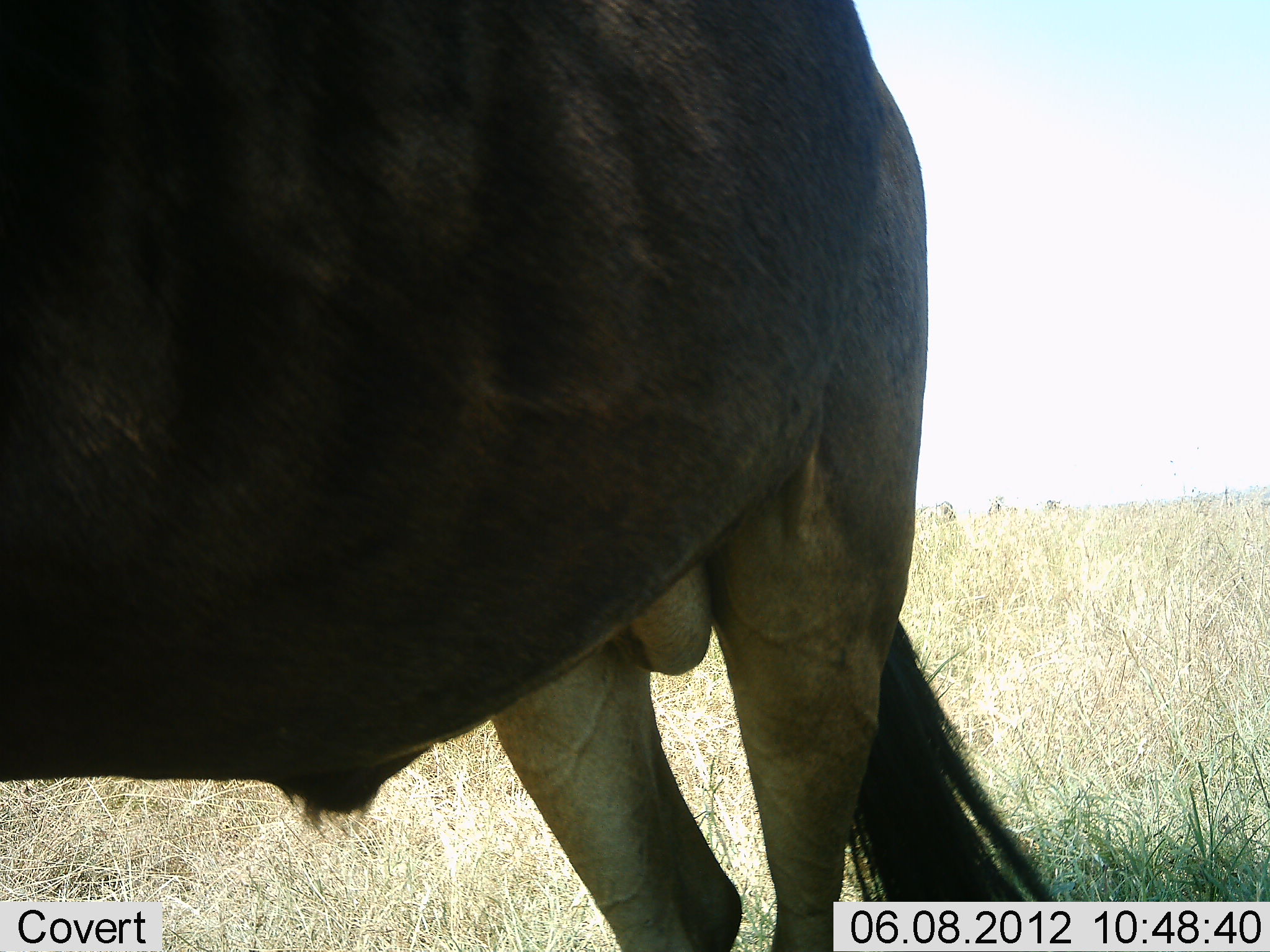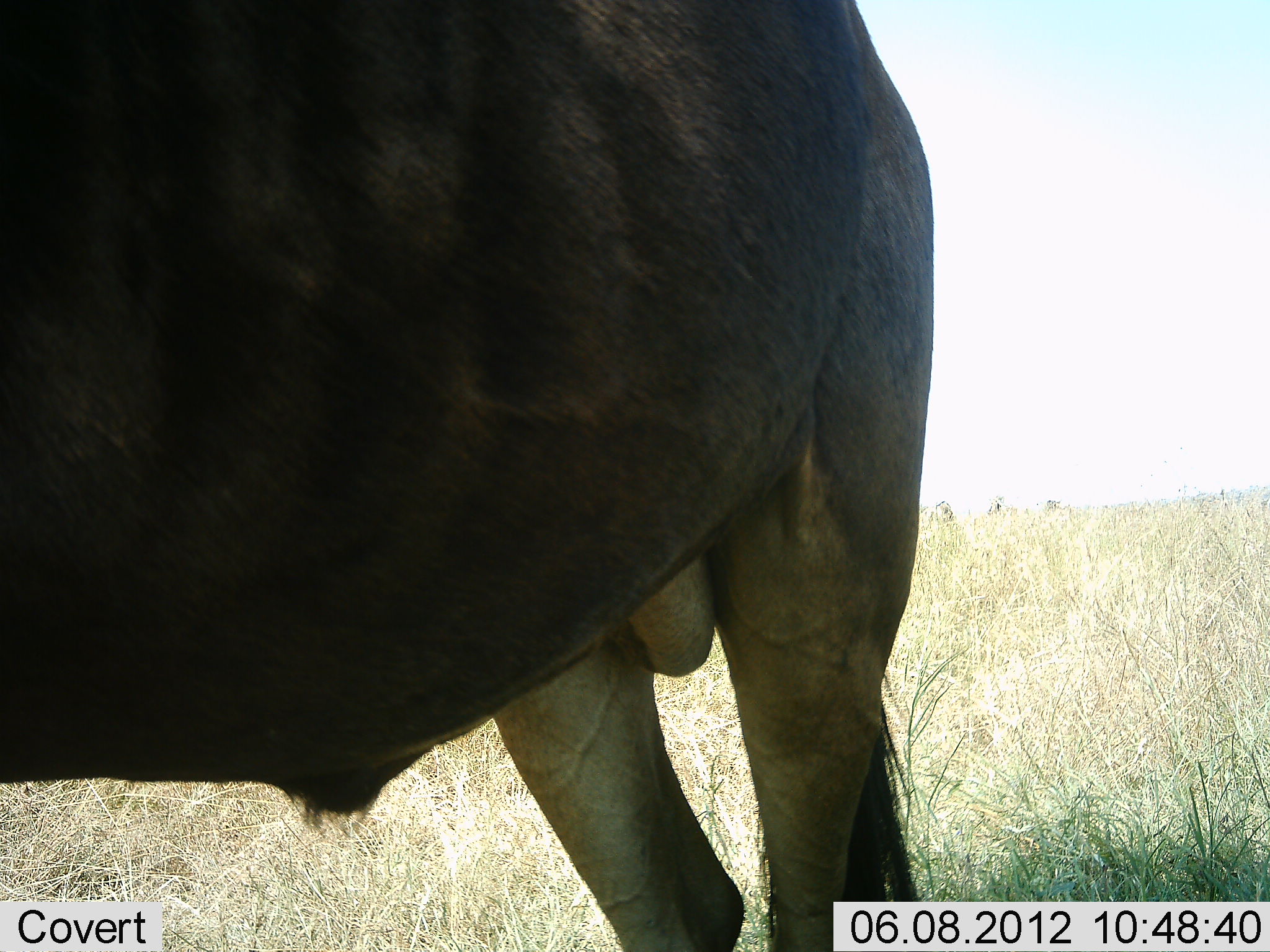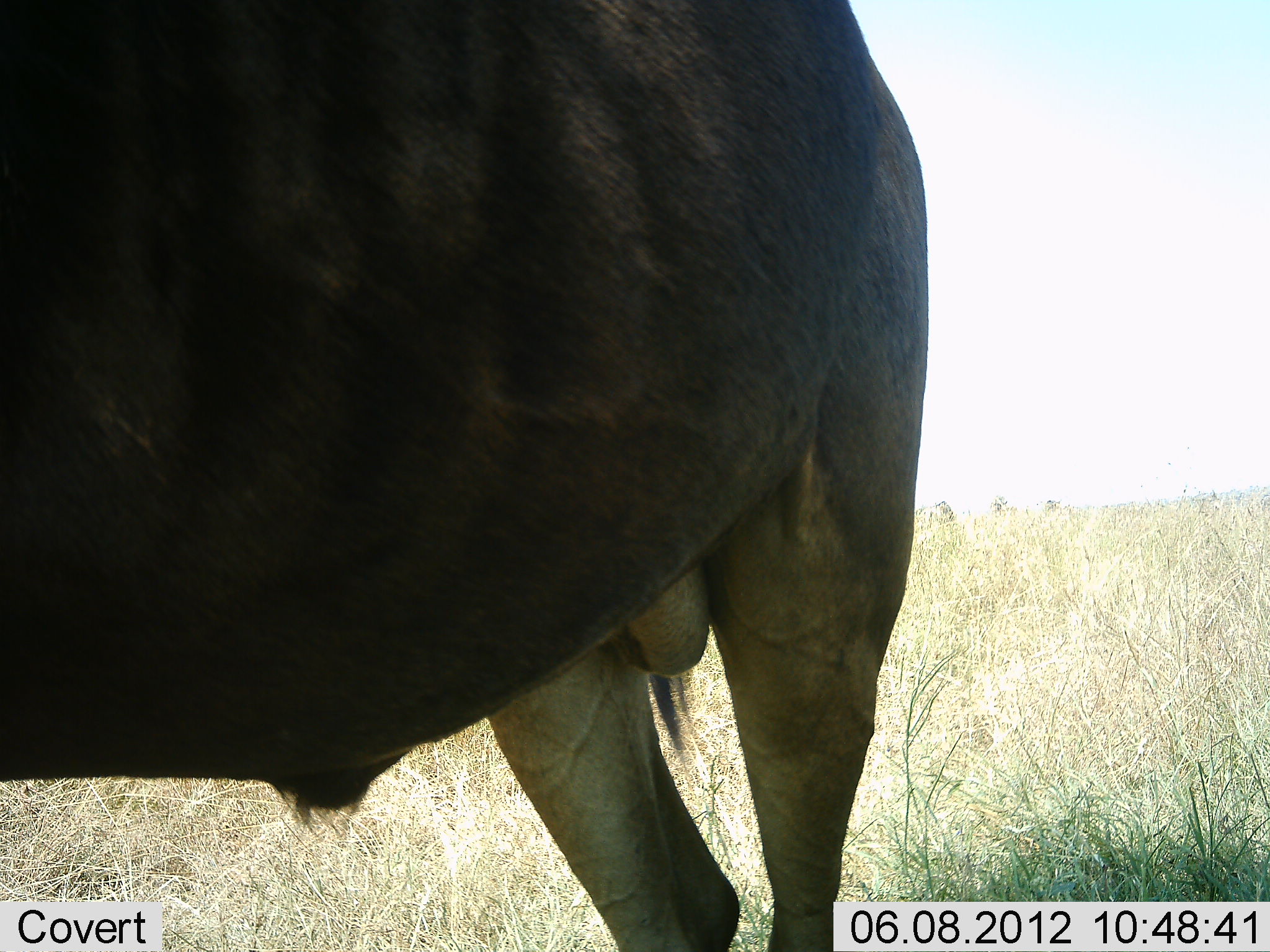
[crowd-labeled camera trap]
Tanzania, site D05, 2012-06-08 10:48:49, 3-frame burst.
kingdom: Animalia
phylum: Chordata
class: Mammalia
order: Artiodactyla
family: Bovidae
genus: Connochaetes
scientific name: Connochaetes taurinus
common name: blue wildebeest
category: wildebeest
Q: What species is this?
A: Wildebeest (blue wildebeest) (Connochaetes taurinus).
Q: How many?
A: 1.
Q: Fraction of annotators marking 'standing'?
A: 100%.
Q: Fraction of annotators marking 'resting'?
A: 0%.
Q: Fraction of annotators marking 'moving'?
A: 0%.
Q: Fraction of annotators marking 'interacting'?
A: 0%.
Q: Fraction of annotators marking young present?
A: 0%.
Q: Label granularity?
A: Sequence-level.